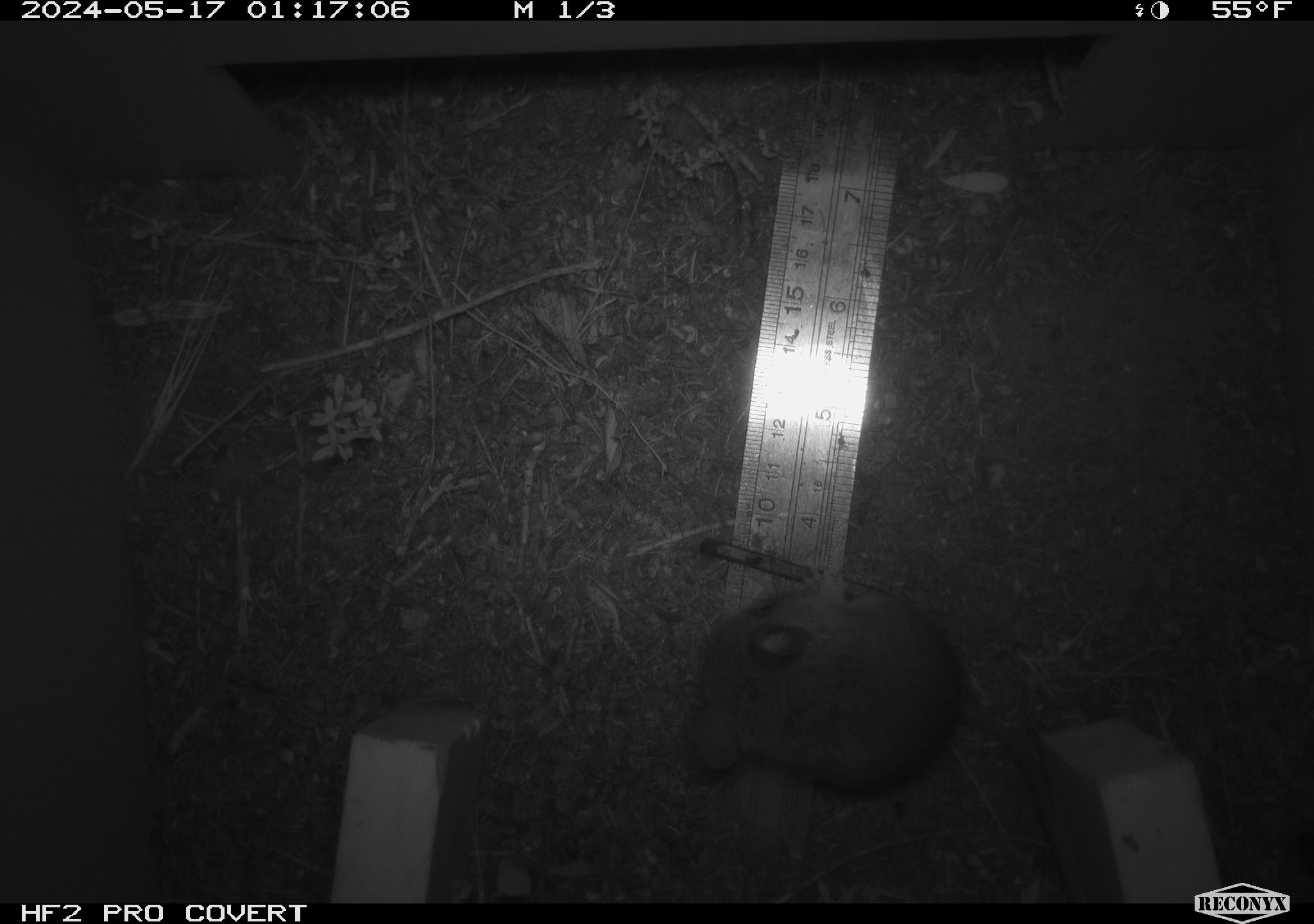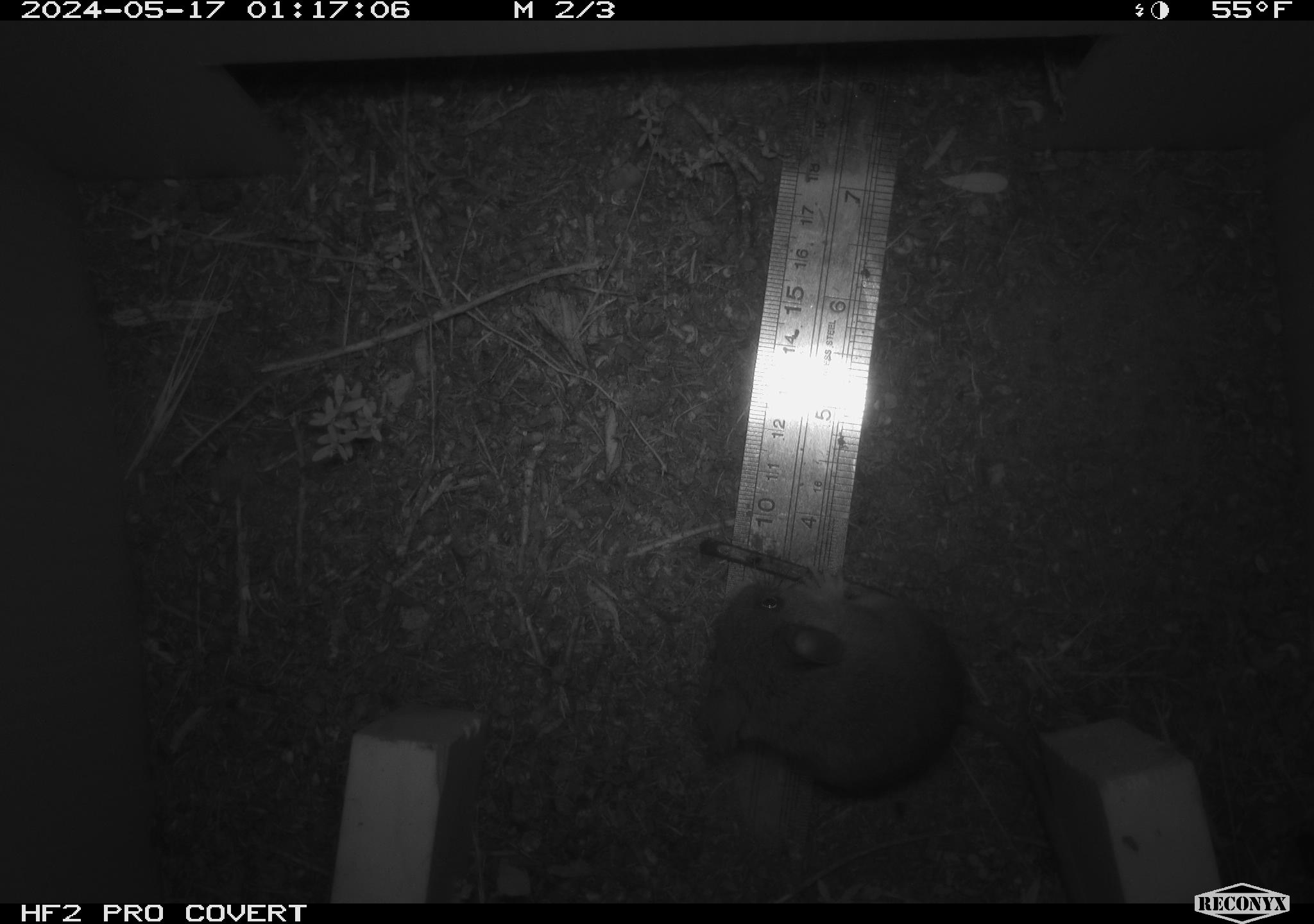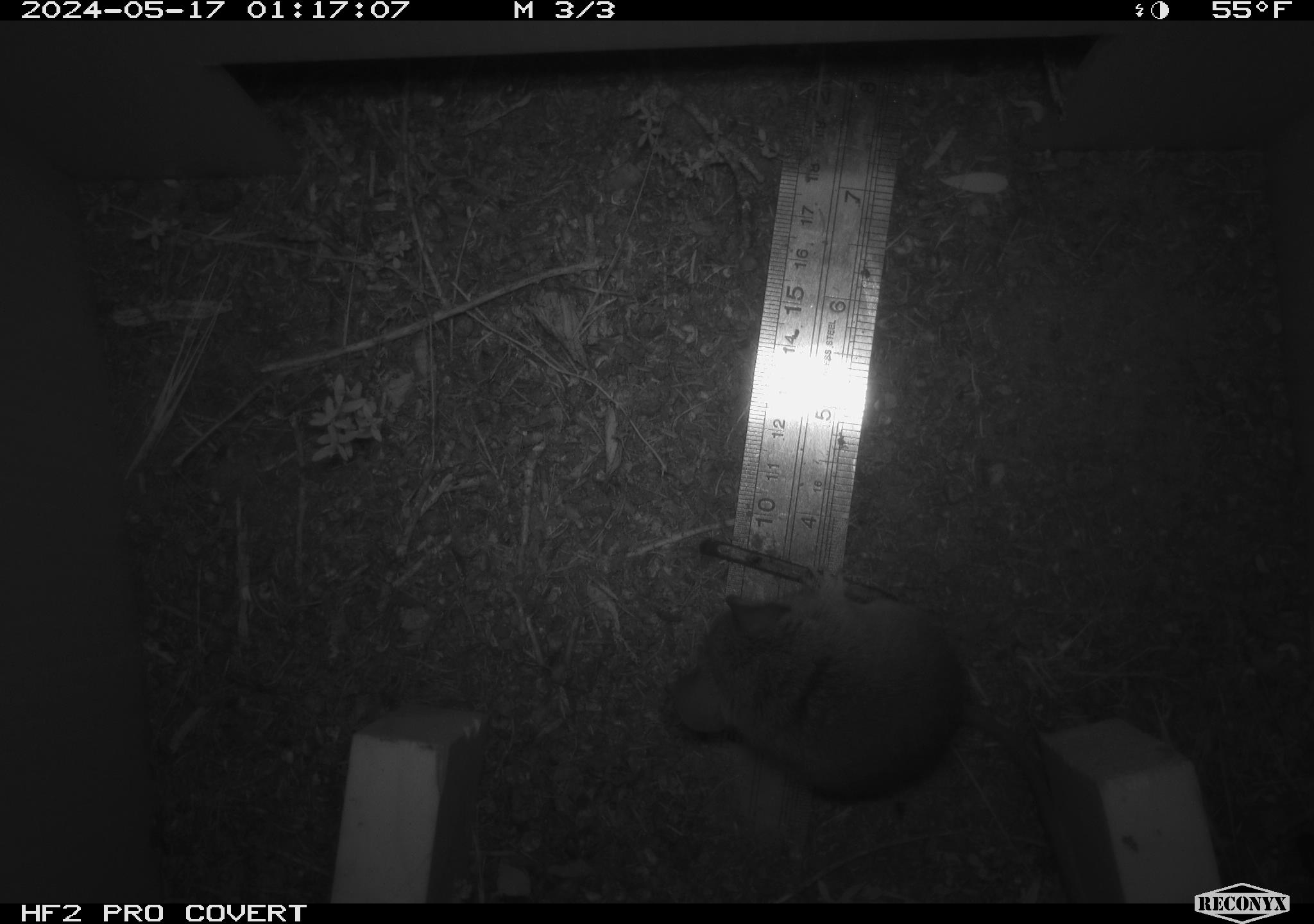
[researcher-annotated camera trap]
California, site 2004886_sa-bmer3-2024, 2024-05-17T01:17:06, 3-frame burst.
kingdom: Animalia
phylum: Chordata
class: Mammalia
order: Rodentia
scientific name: Rodentia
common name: mouse species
Mouse species (Rodentia).